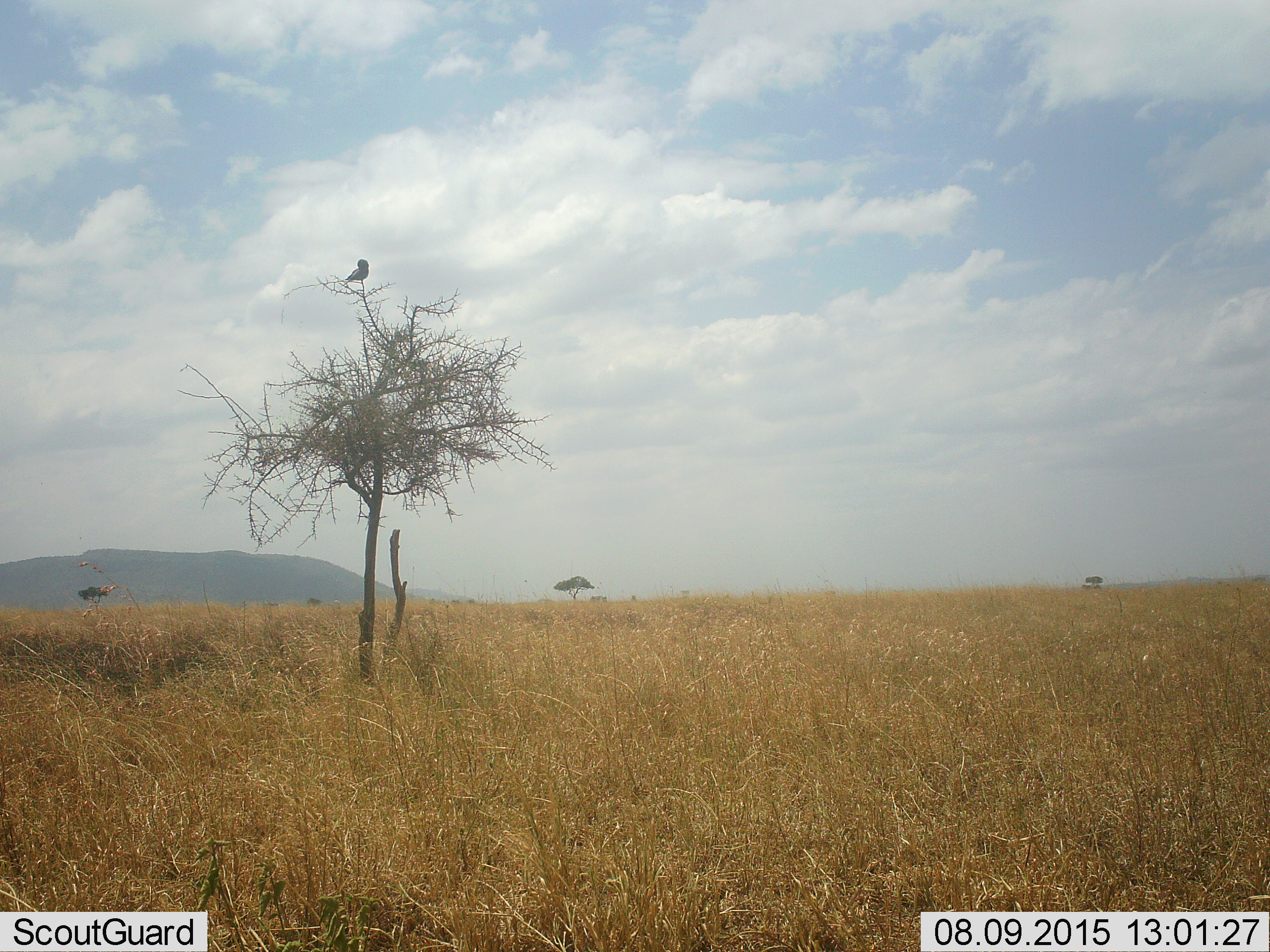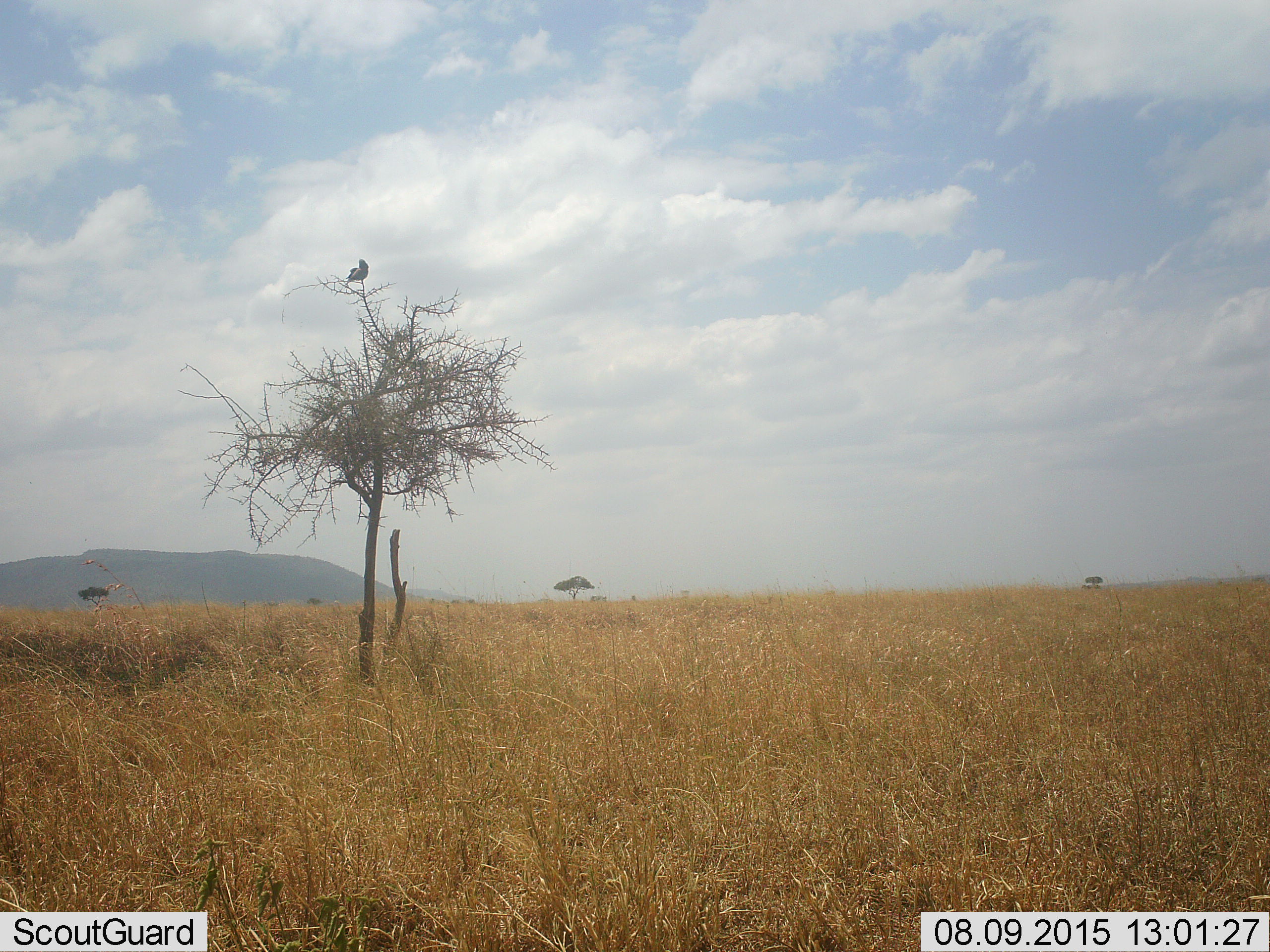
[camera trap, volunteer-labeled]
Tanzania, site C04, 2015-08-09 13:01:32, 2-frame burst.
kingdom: Animalia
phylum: Chordata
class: Aves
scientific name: Aves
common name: bird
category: otherbird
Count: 1.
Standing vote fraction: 38%.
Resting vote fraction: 75%.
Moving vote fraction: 0%.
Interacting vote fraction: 0%.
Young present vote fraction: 0%.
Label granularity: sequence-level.